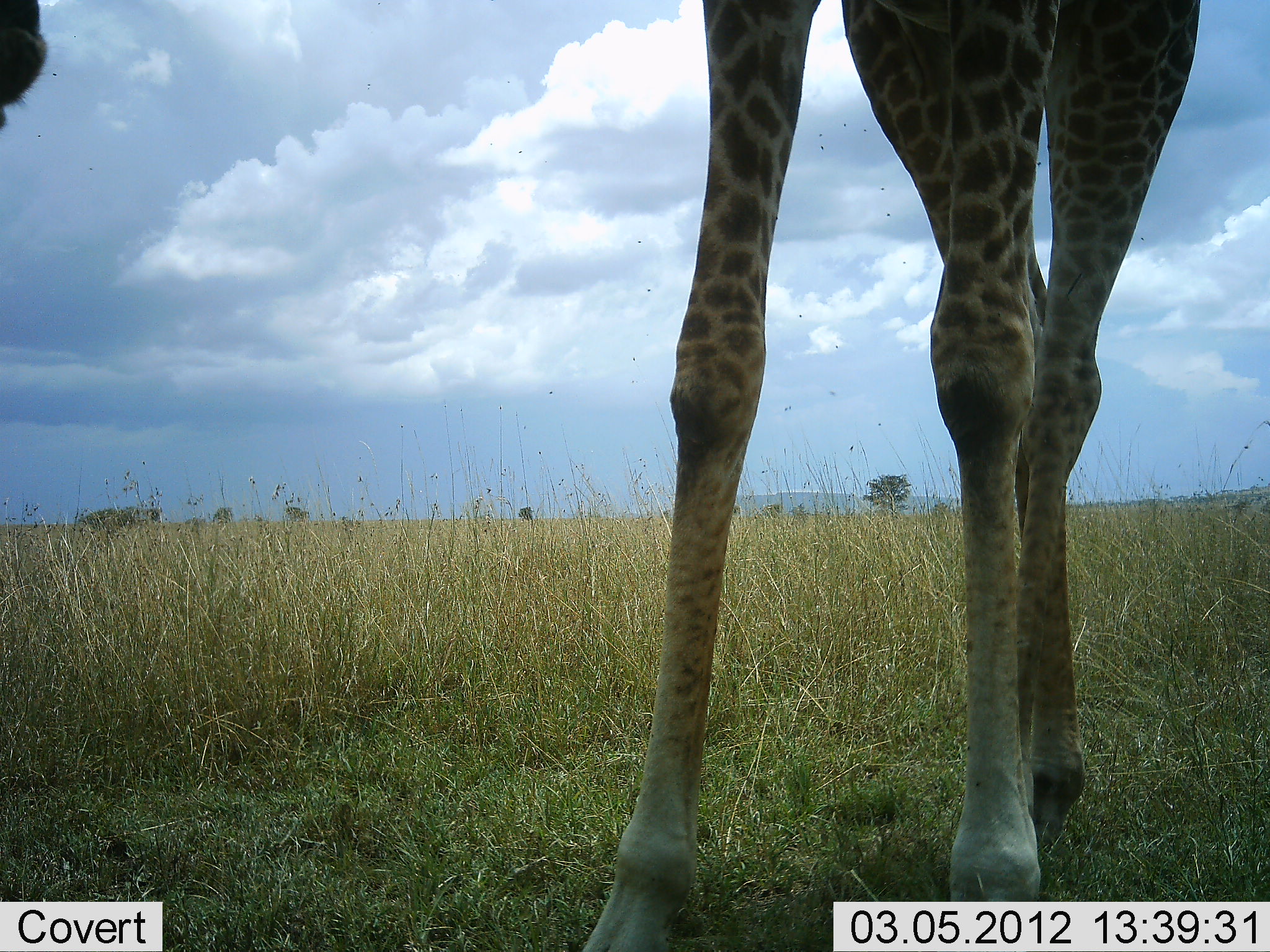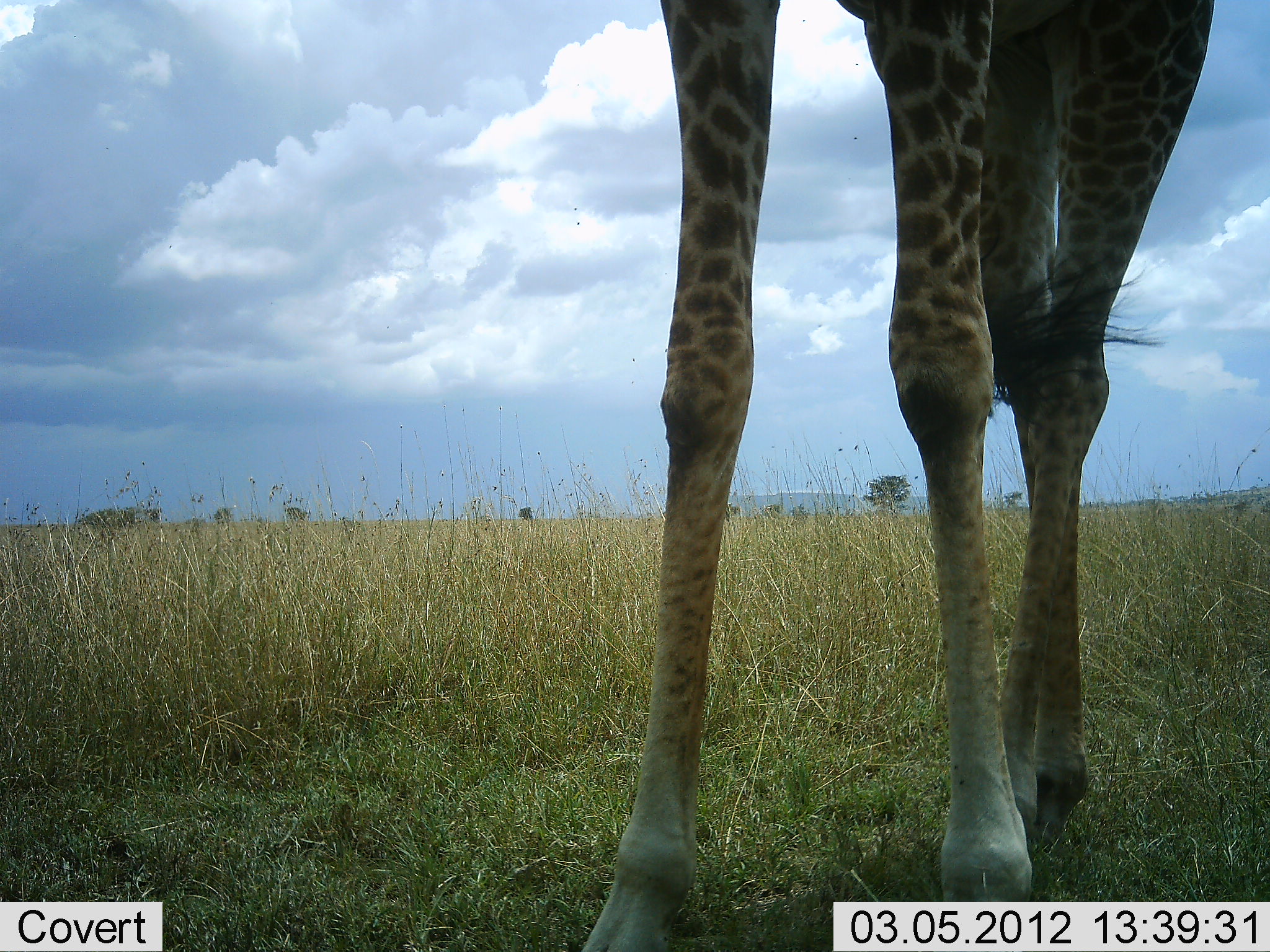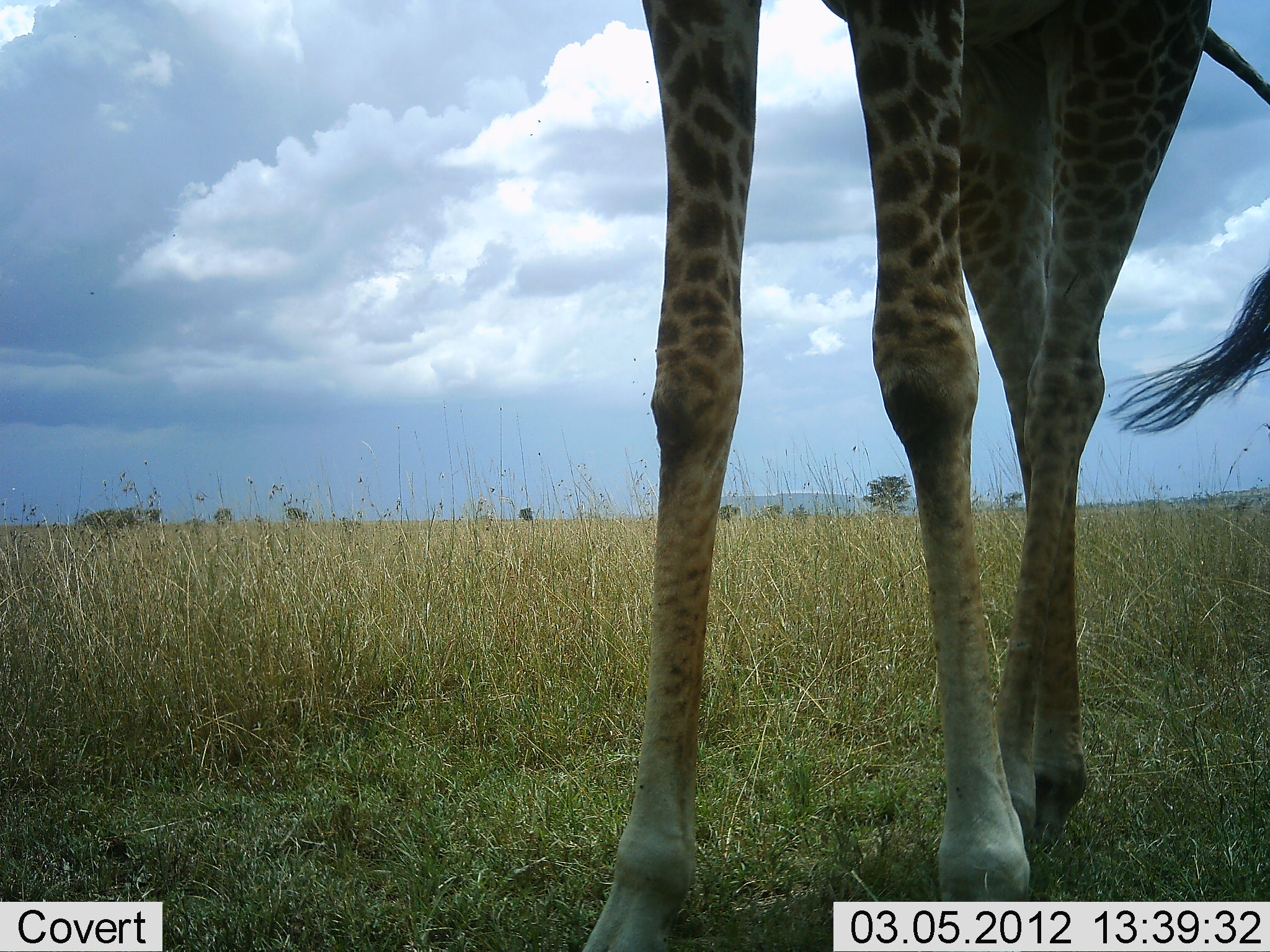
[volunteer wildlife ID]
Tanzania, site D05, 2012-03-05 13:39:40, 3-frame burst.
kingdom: Animalia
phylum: Chordata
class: Mammalia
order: Artiodactyla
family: Giraffidae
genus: Giraffa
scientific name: Giraffa camelopardalis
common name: giraffe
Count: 1.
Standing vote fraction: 100%.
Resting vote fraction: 0%.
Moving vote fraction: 0%.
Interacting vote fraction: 0%.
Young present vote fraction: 0%.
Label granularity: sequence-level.